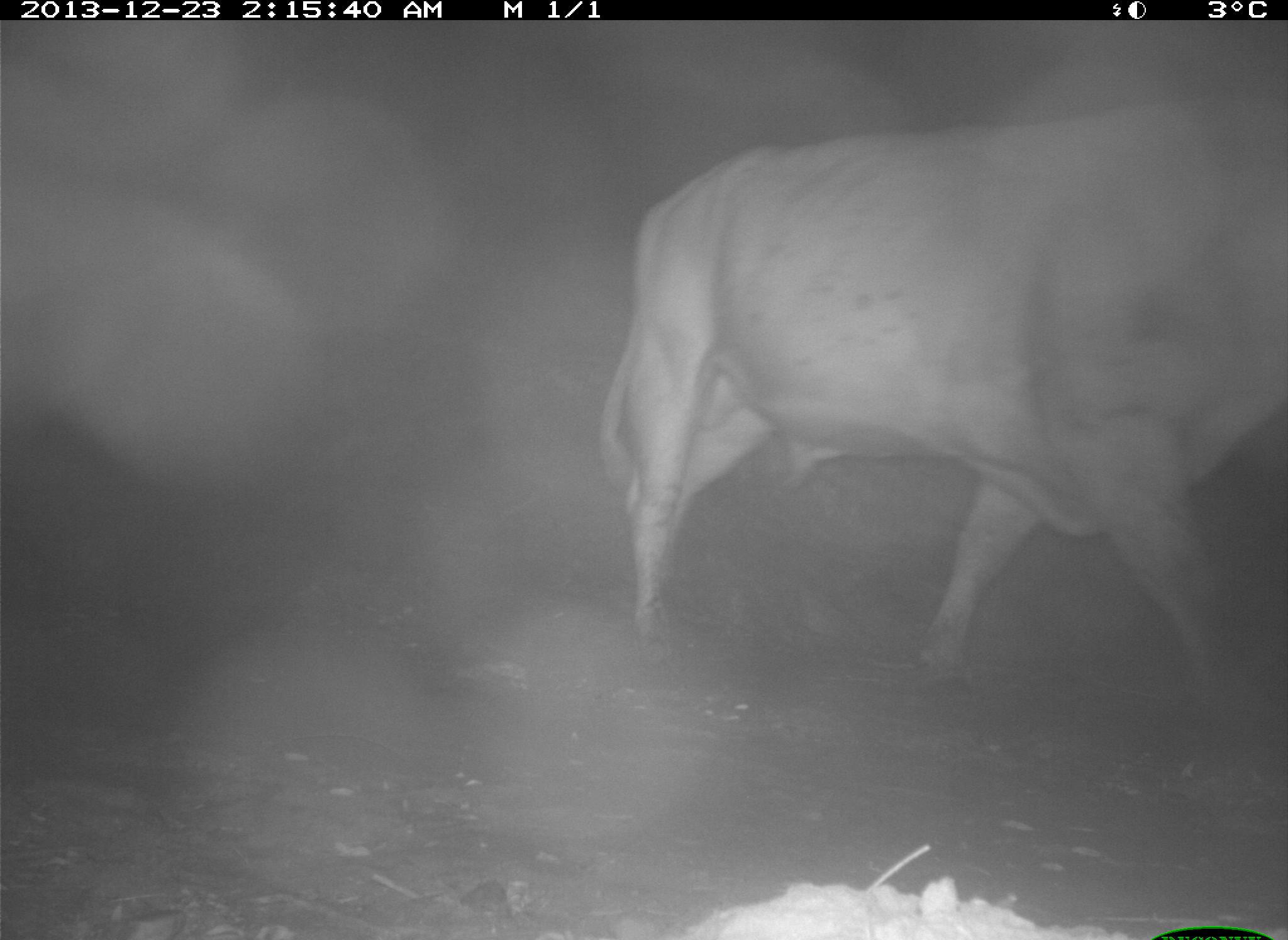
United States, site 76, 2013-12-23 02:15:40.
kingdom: Animalia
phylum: Chordata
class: Mammalia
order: Artiodactyla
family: Bovidae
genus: Bos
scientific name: Bos taurus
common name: cow